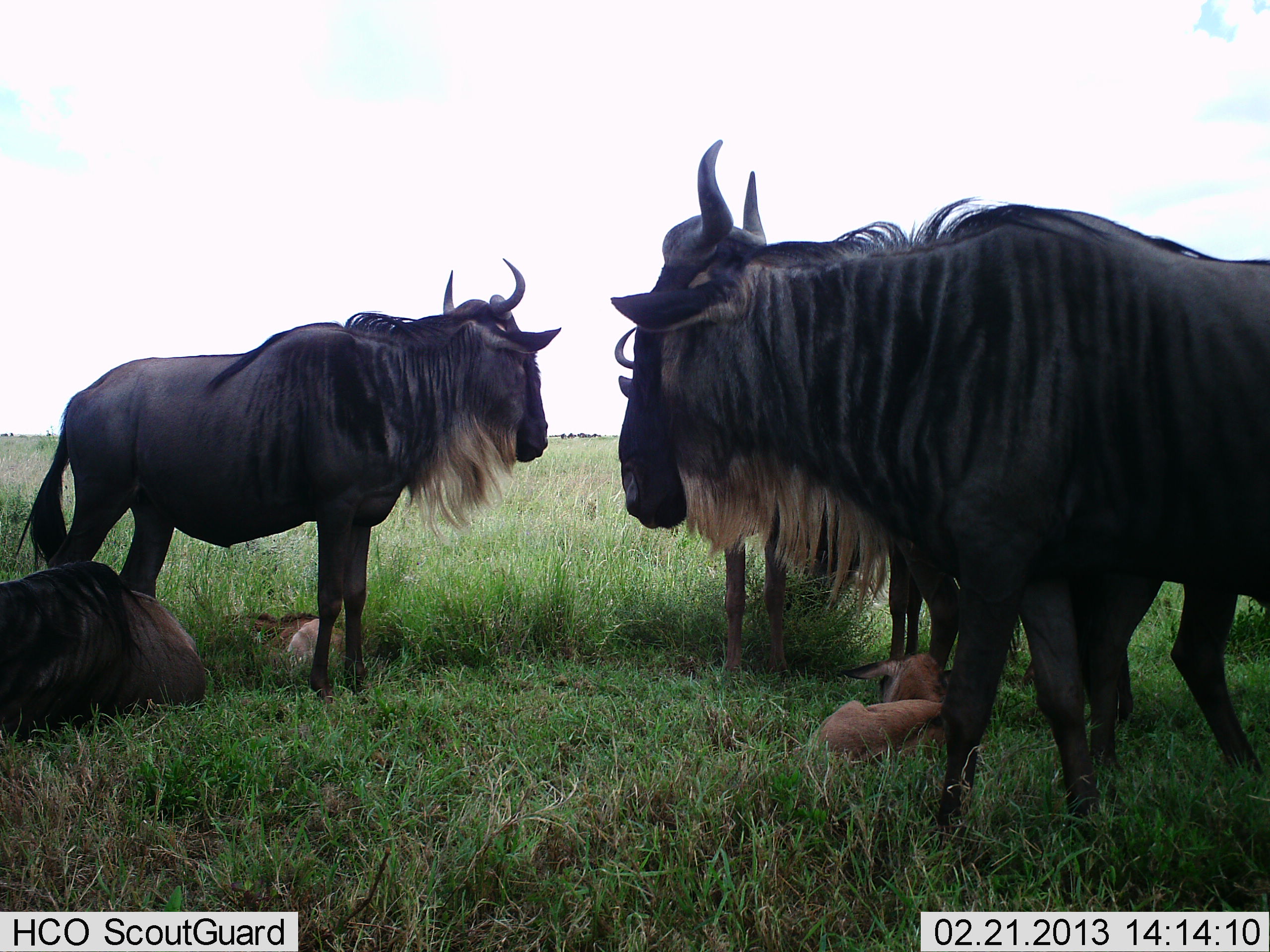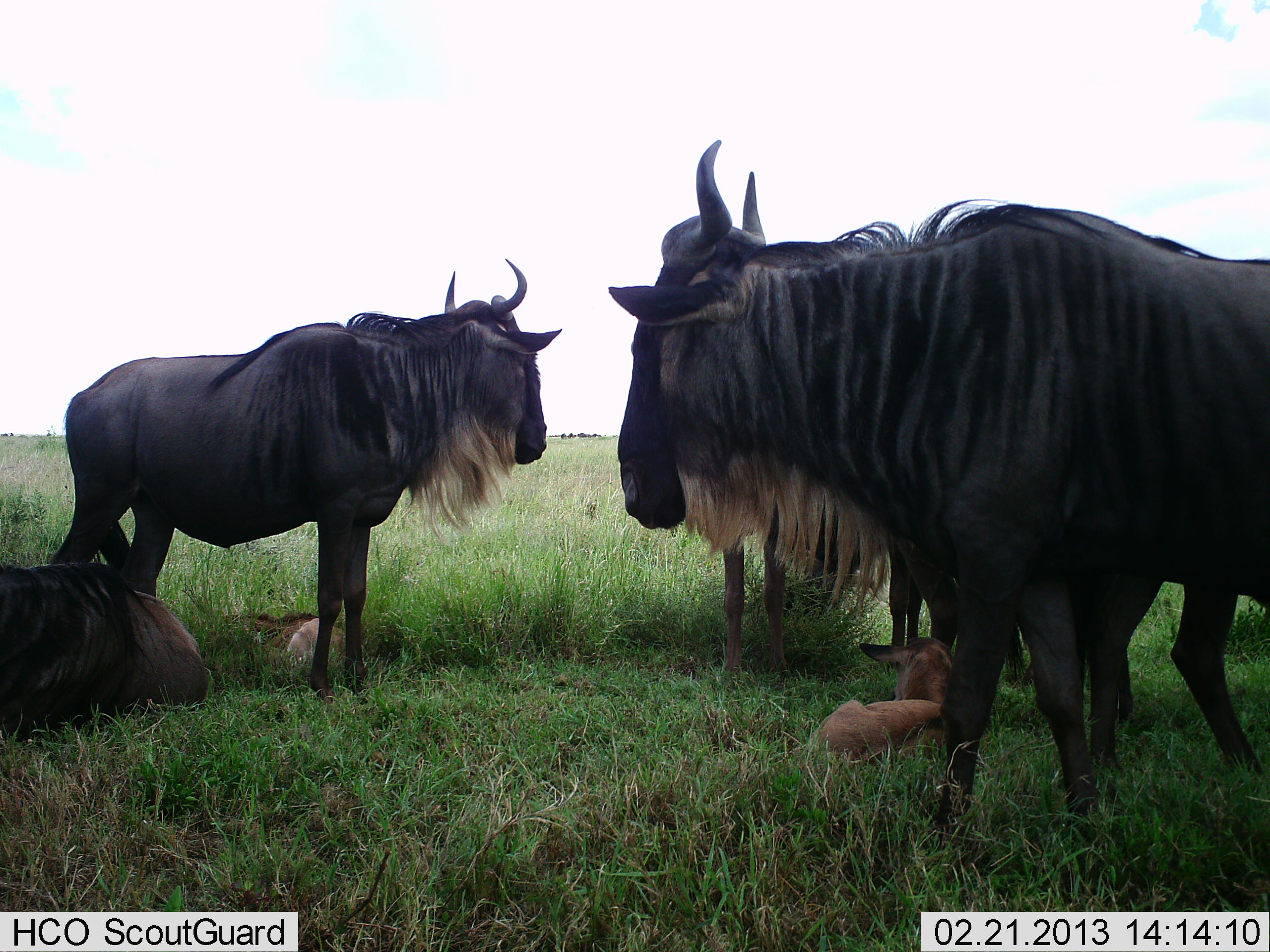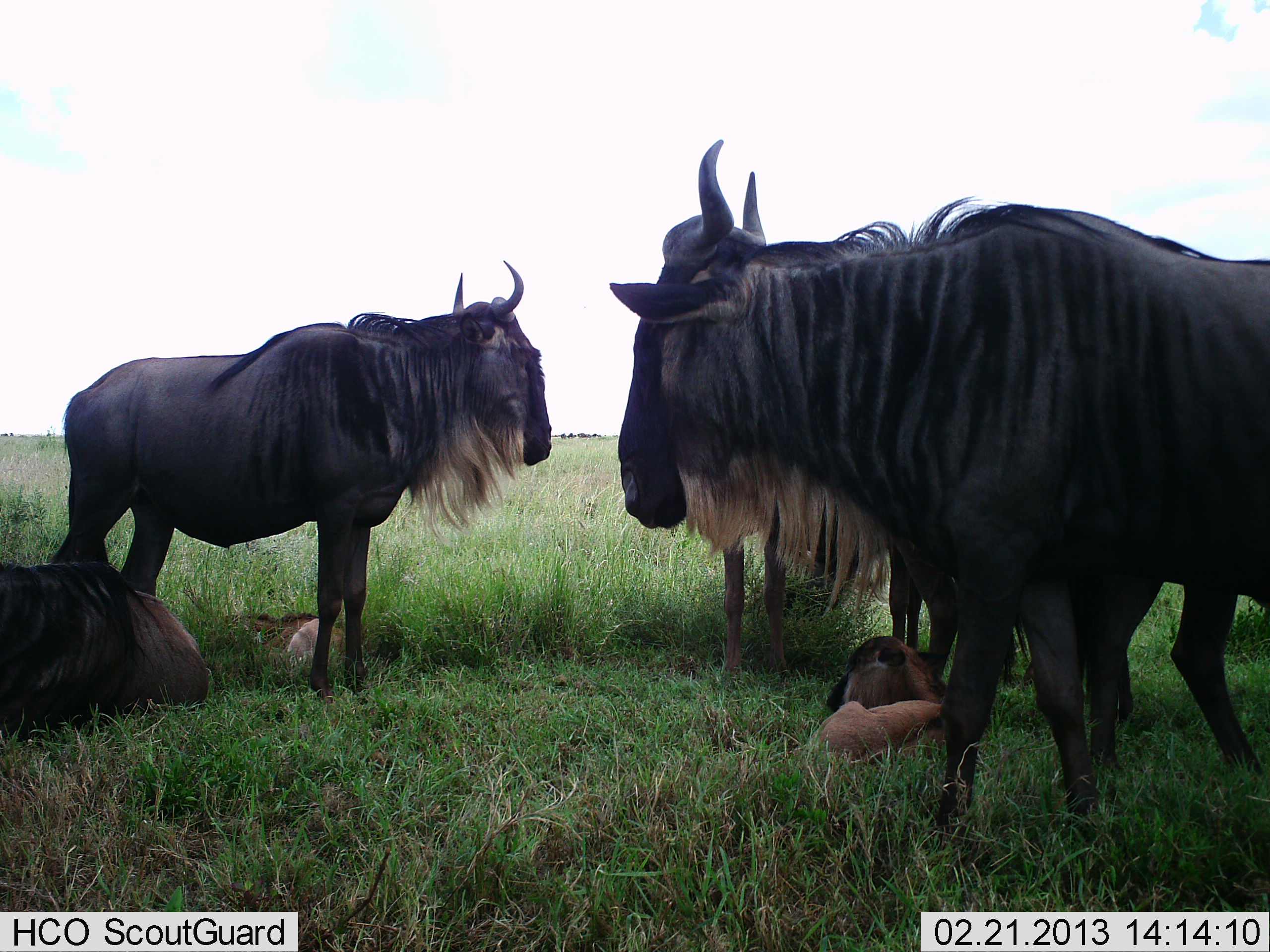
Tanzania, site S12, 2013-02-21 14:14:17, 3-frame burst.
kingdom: Animalia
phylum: Chordata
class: Mammalia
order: Artiodactyla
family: Bovidae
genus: Connochaetes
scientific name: Connochaetes taurinus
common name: blue wildebeest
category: wildebeest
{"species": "wildebeest (blue wildebeest) (Connochaetes taurinus)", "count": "7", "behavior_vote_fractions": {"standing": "84%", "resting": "92%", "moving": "4%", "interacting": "12%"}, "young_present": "84%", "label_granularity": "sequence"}